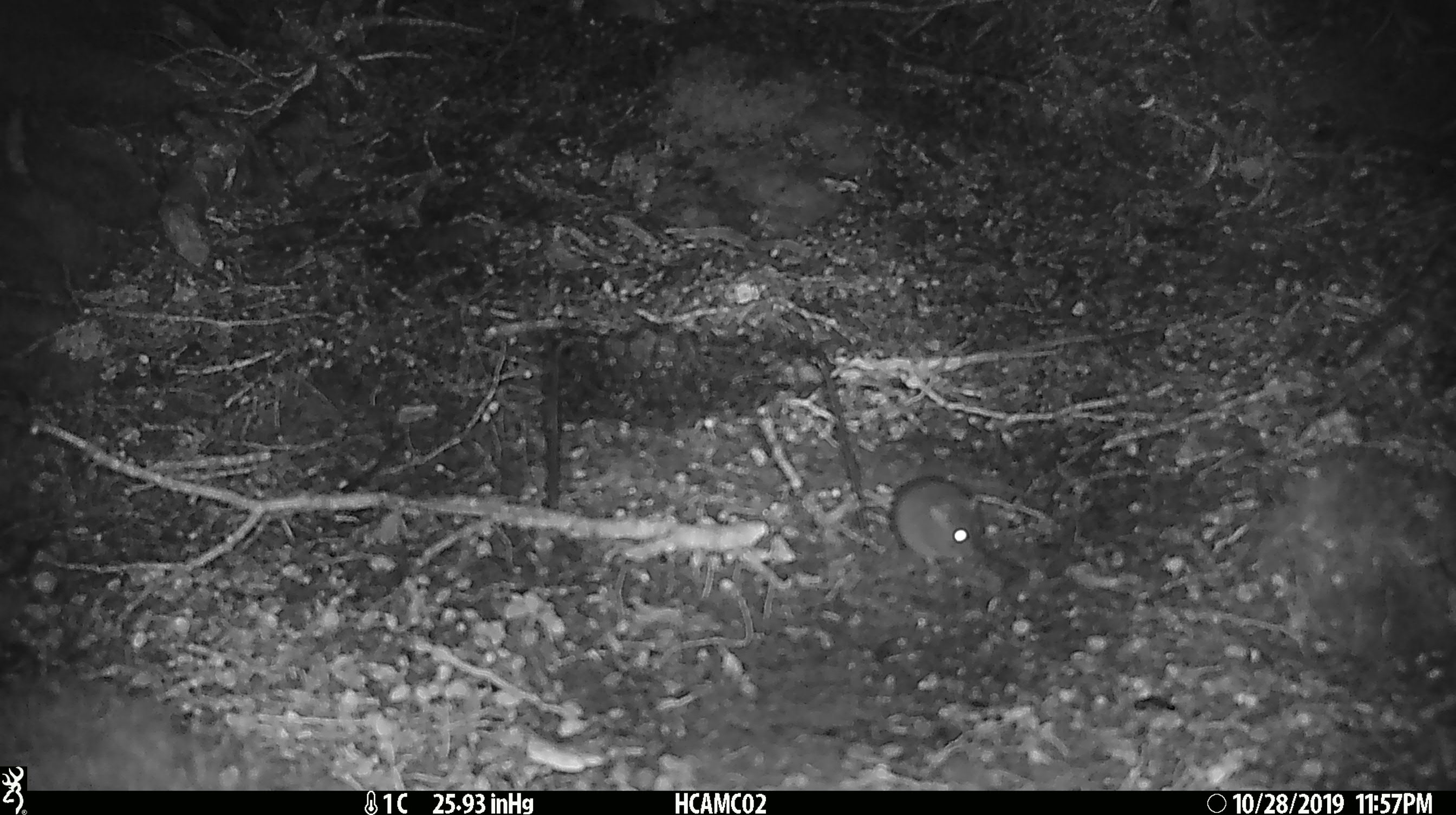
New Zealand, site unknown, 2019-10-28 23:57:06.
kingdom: Animalia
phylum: Chordata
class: Mammalia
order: Rodentia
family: Muridae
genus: Mus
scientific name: Mus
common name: mouse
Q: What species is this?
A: Mouse (Mus).